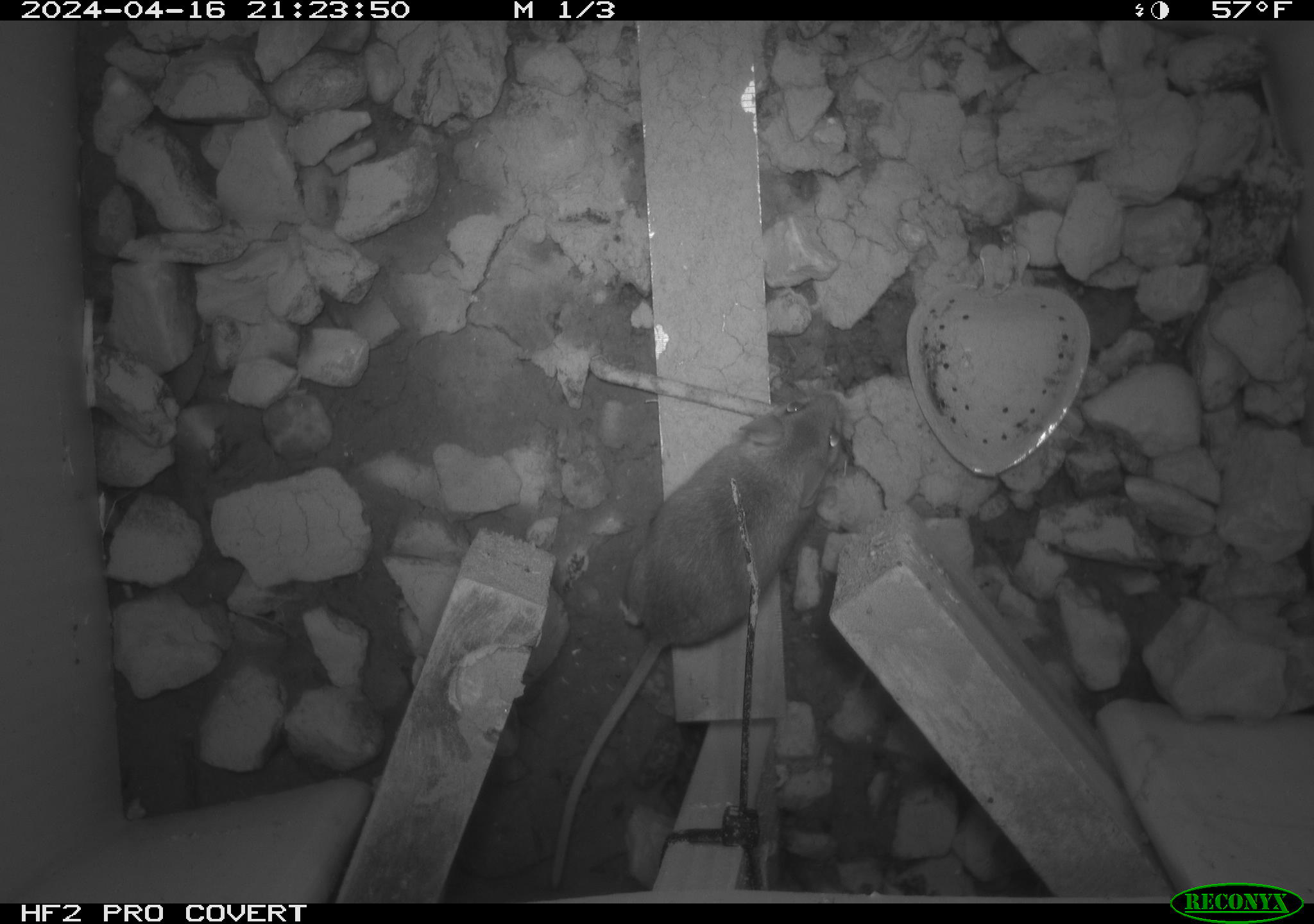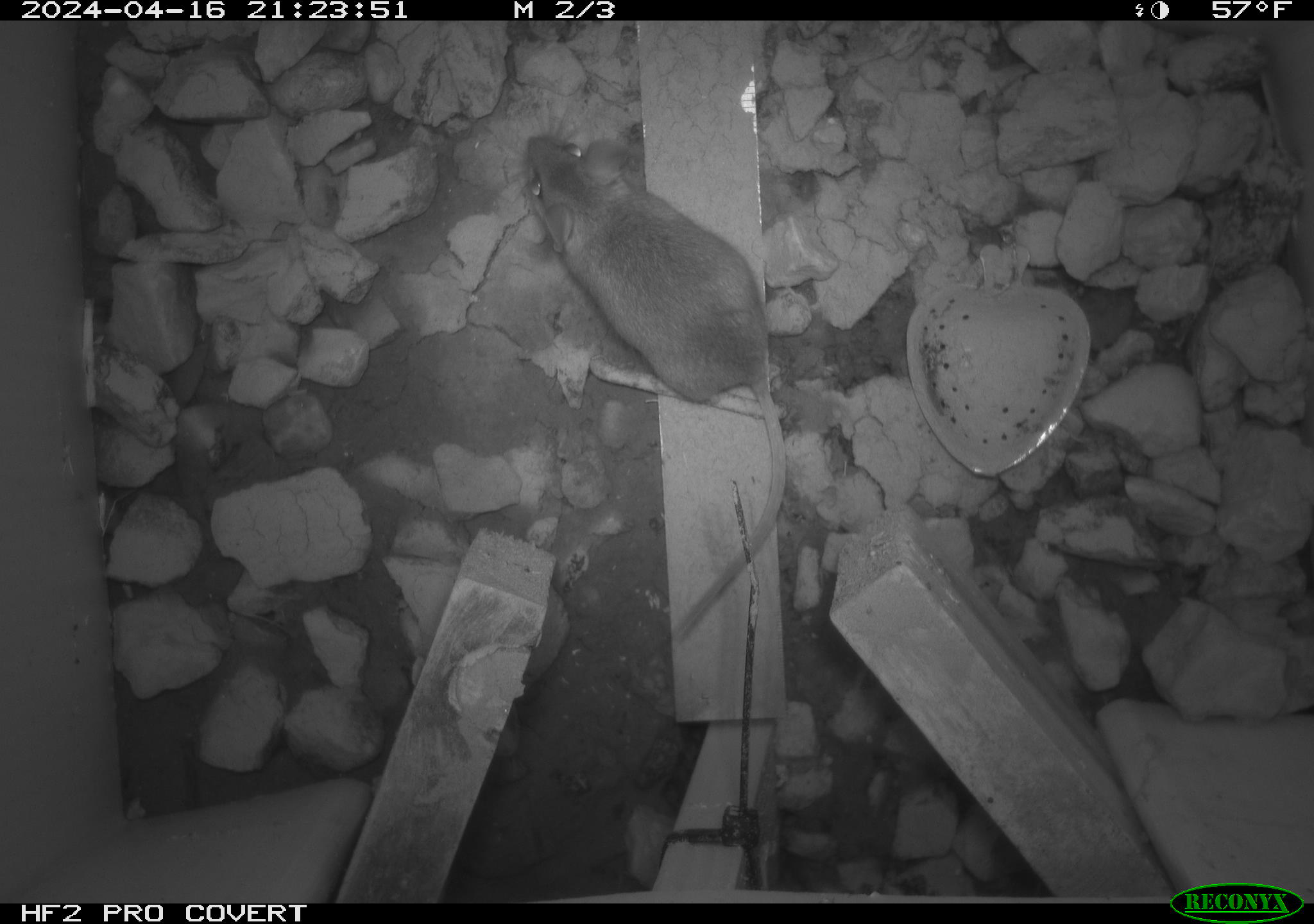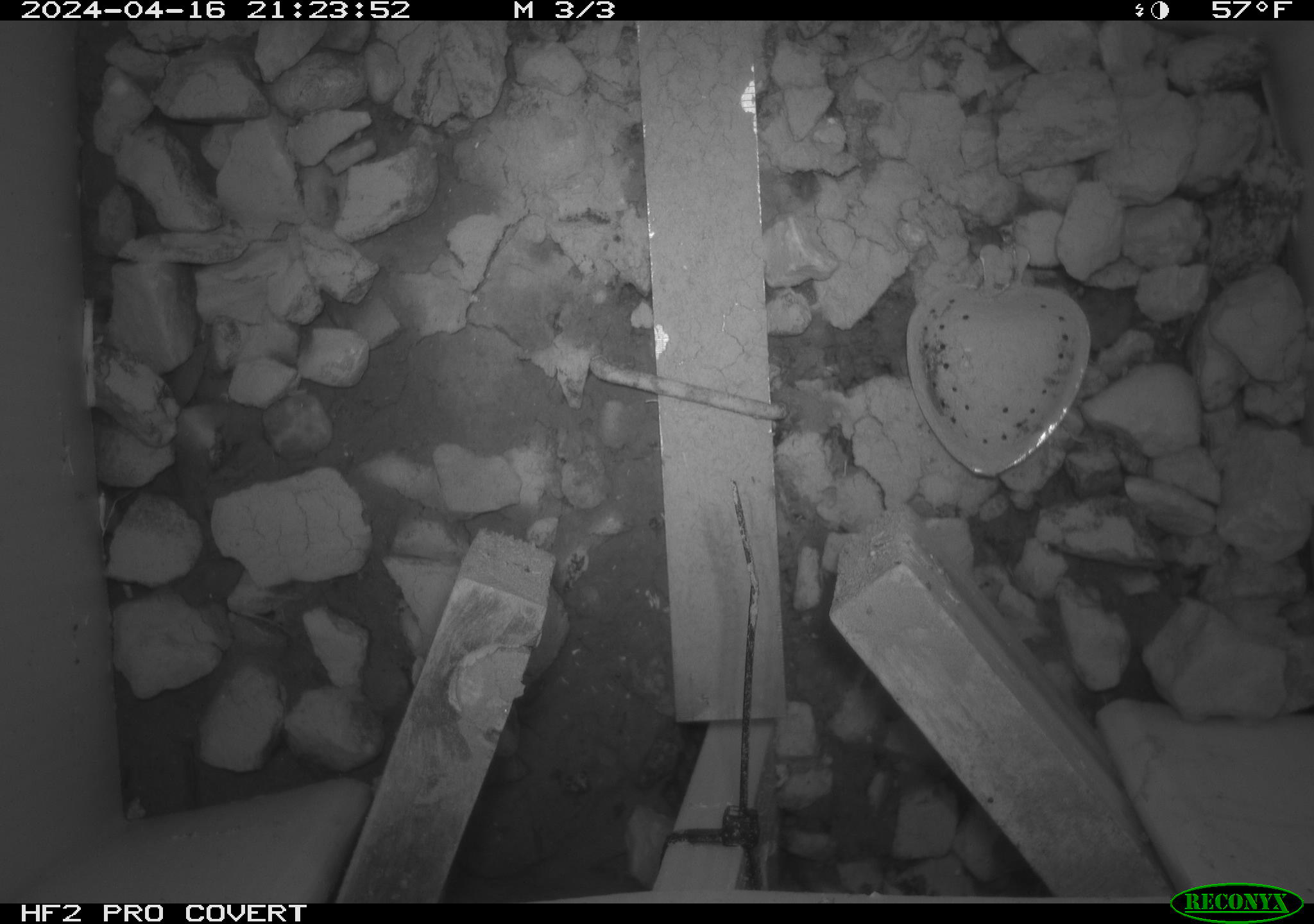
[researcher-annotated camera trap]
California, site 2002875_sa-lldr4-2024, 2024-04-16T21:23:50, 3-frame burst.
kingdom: Animalia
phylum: Chordata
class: Mammalia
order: Rodentia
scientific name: Rodentia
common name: rodent